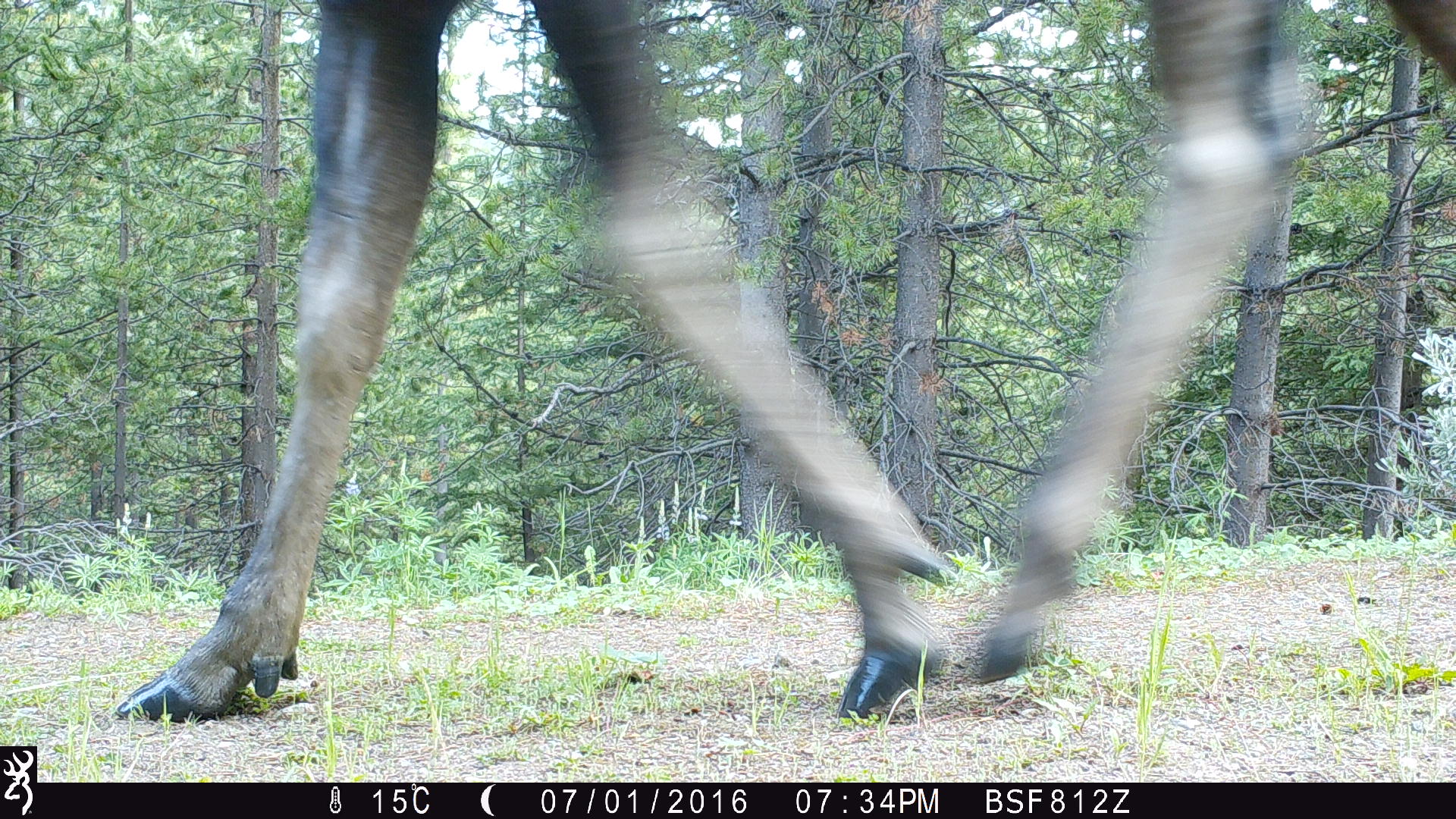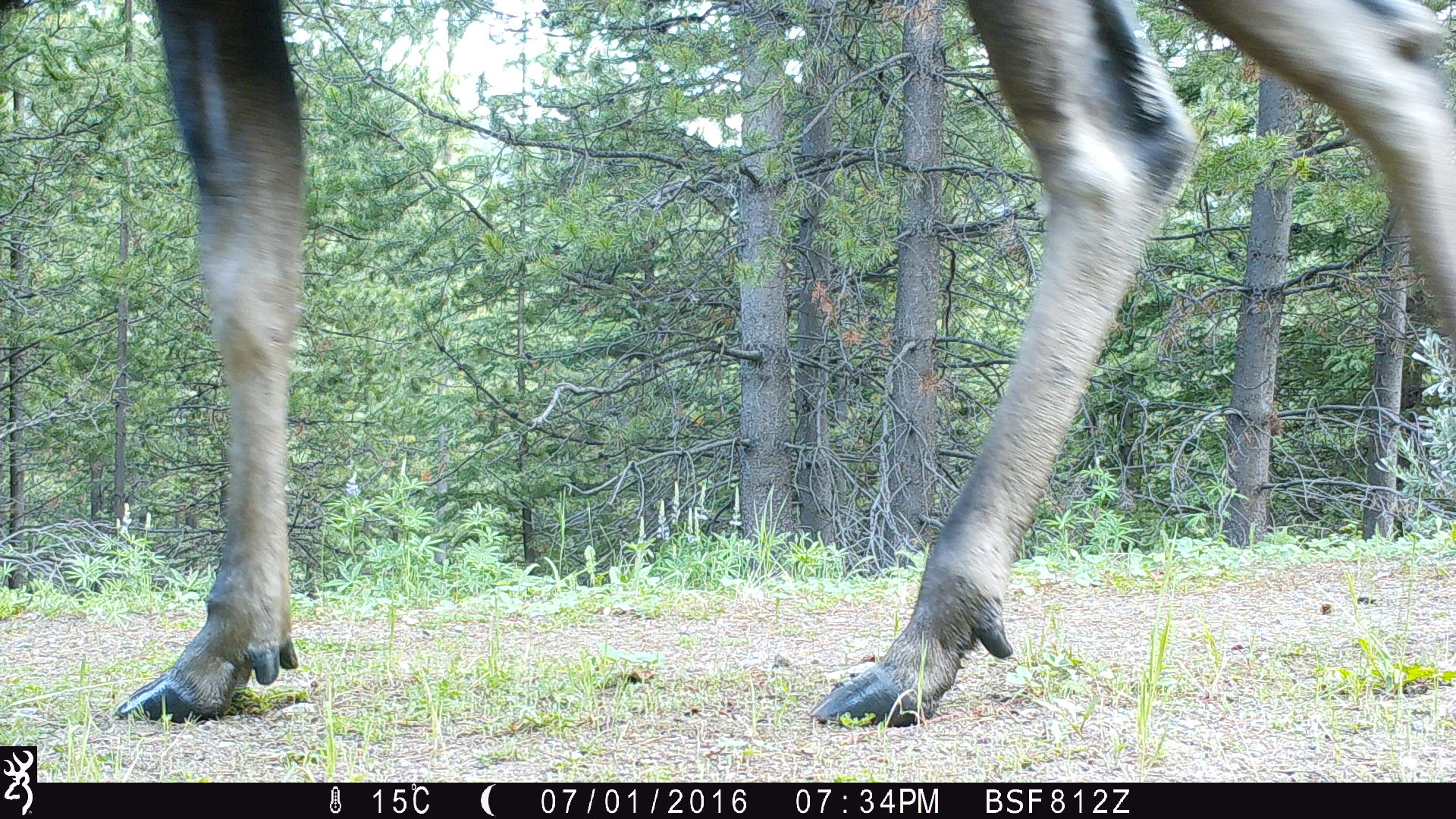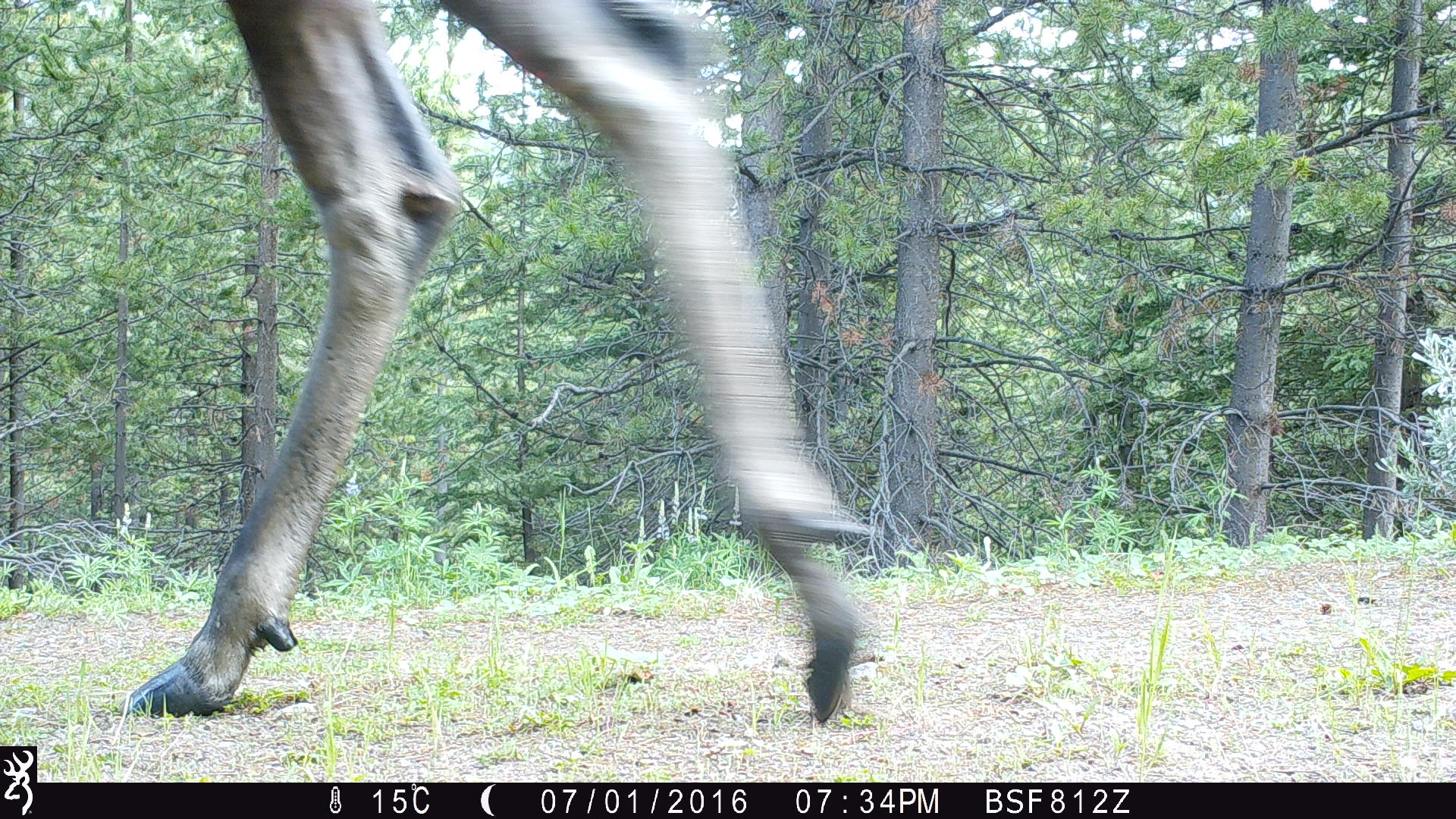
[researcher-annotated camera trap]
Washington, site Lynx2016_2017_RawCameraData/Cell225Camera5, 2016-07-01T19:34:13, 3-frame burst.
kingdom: Animalia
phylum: Chordata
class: Mammalia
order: Artiodactyla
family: Cervidae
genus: Alces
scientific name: Alces alces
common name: moose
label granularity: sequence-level